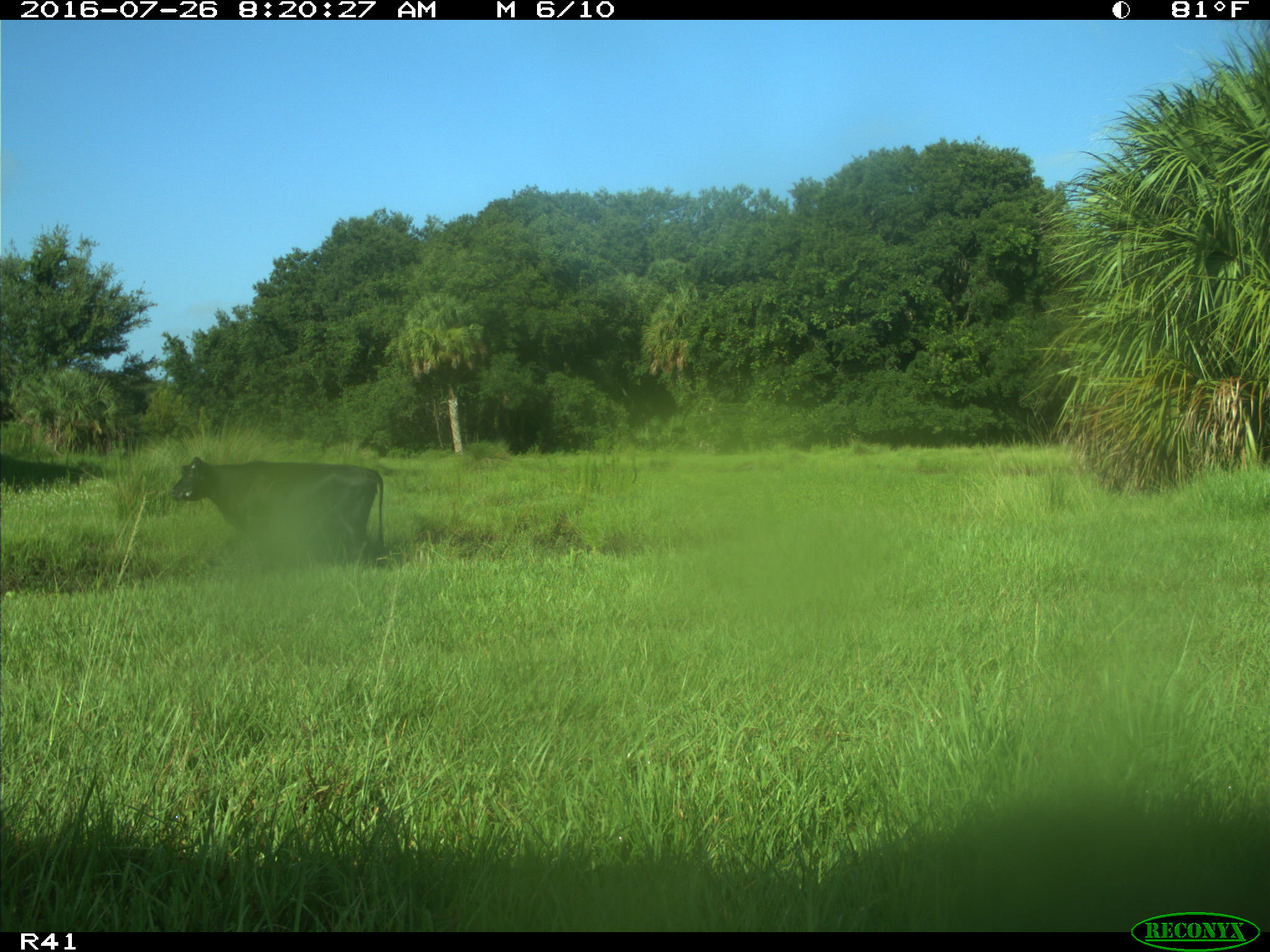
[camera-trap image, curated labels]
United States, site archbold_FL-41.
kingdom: Animalia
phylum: Chordata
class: Mammalia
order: Artiodactyla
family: Bovidae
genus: Bos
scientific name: Bos taurus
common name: domestic cow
Bos taurus (domestic cow).